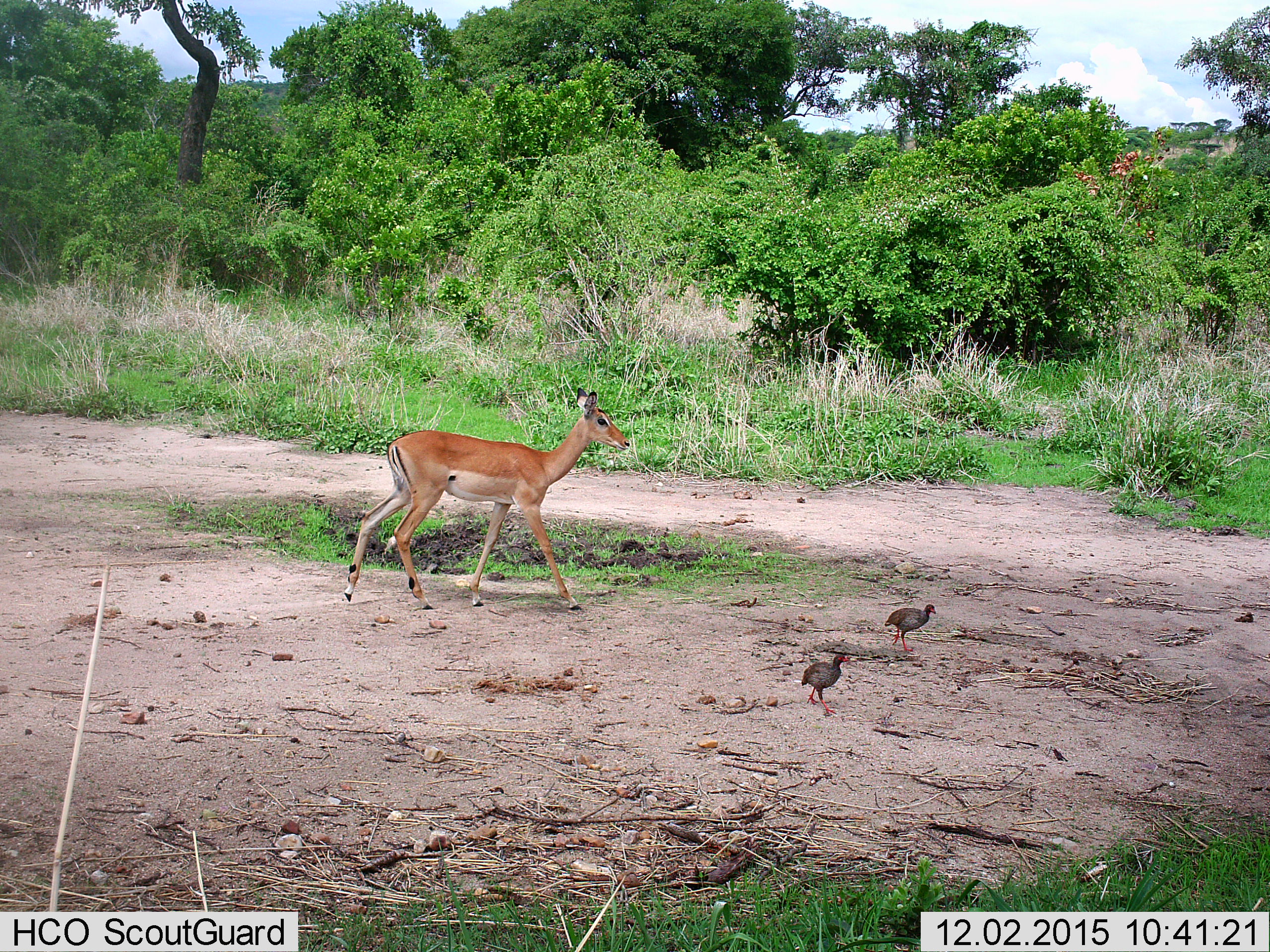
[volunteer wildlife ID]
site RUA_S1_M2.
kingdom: Animalia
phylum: Chordata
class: Aves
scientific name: Aves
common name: bird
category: birdother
Birdother (bird) (Aves), count 2. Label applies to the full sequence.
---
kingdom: Animalia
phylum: Chordata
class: Mammalia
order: Artiodactyla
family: Bovidae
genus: Aepyceros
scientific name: Aepyceros melampus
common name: impala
Impala (Aepyceros melampus), count 1. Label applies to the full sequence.